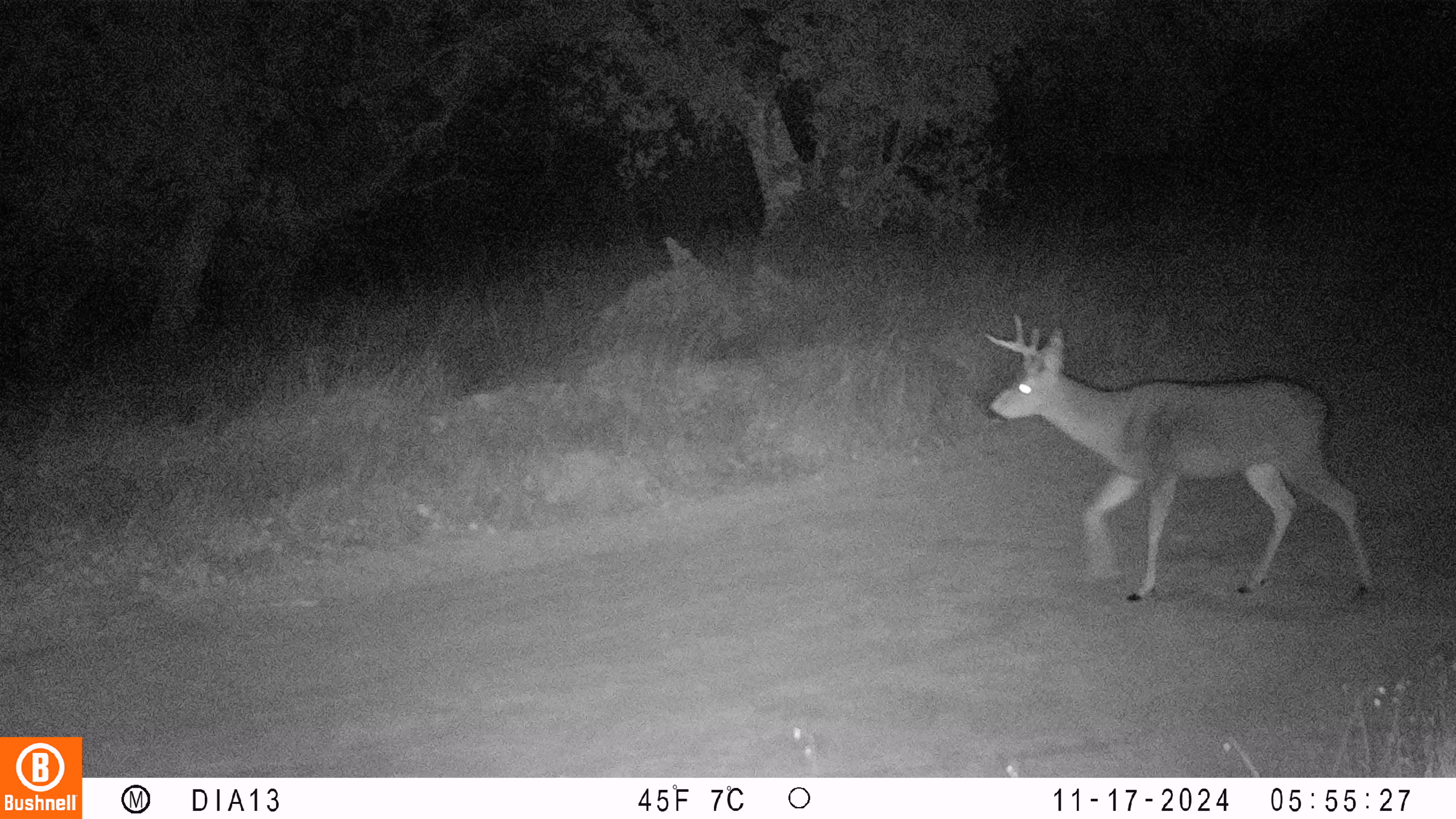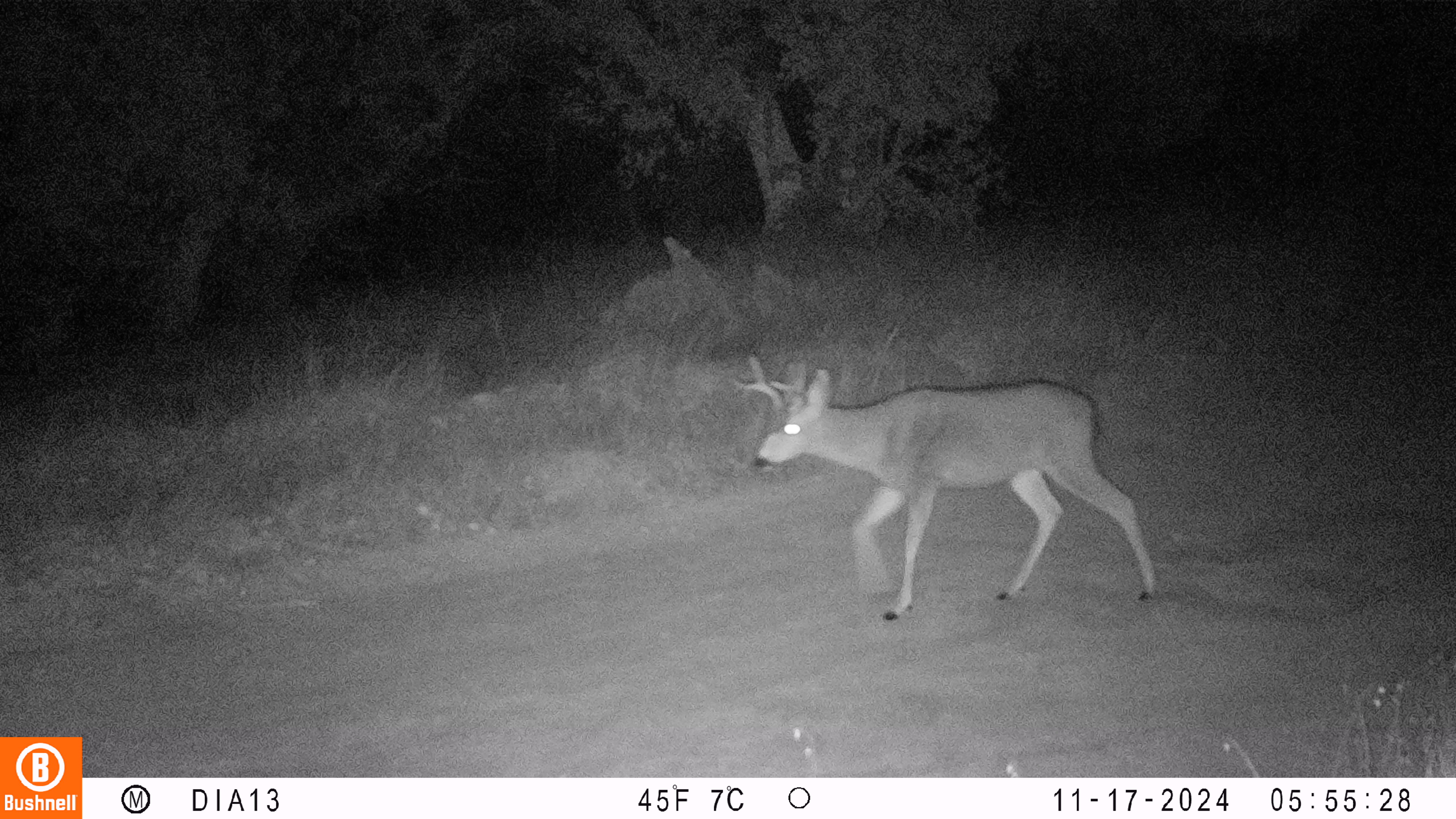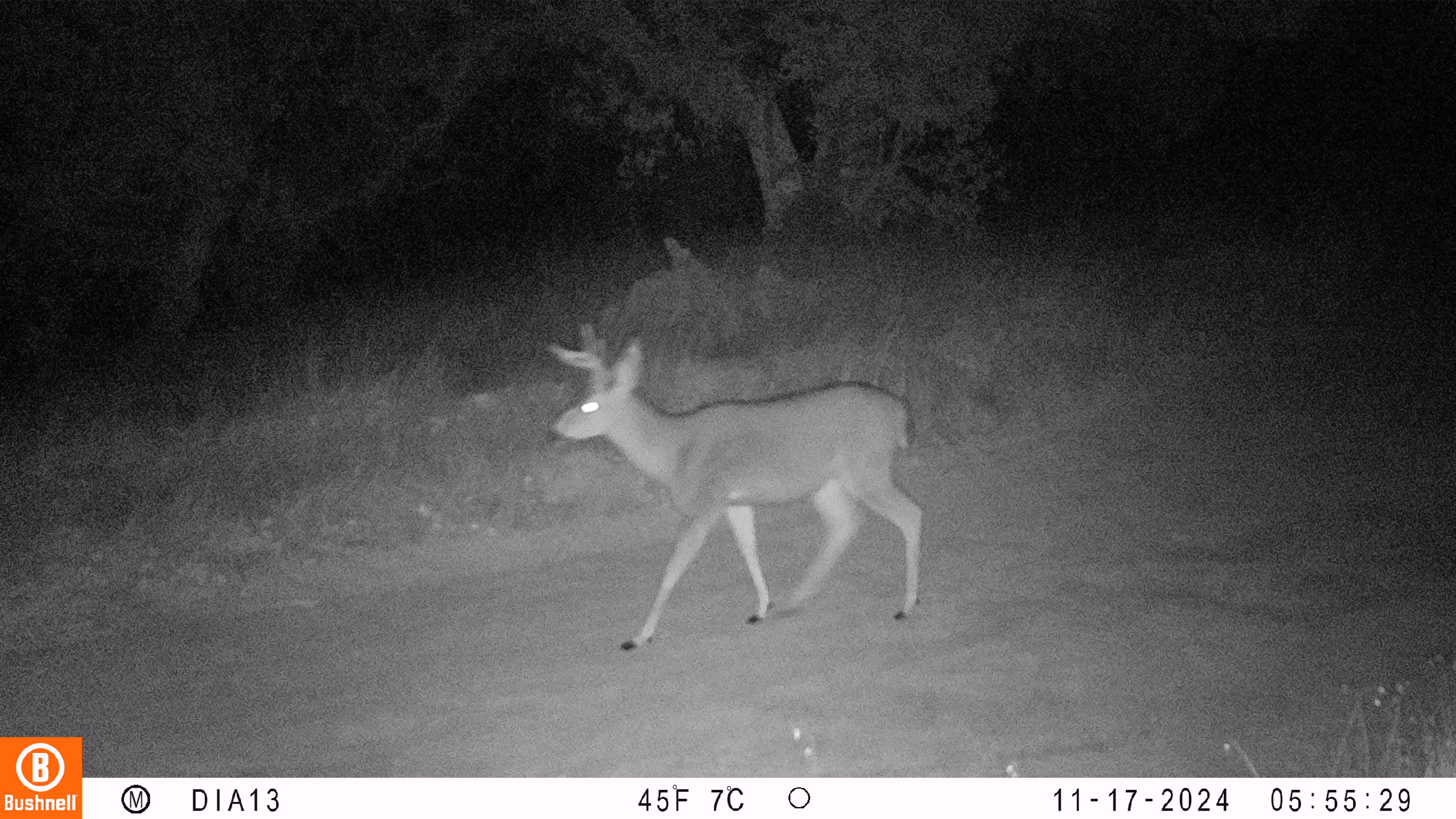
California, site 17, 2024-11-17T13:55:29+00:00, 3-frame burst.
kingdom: Animalia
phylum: Chordata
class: Mammalia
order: Artiodactyla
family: Cervidae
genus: Odocoileus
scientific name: Odocoileus hemionus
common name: mule deer